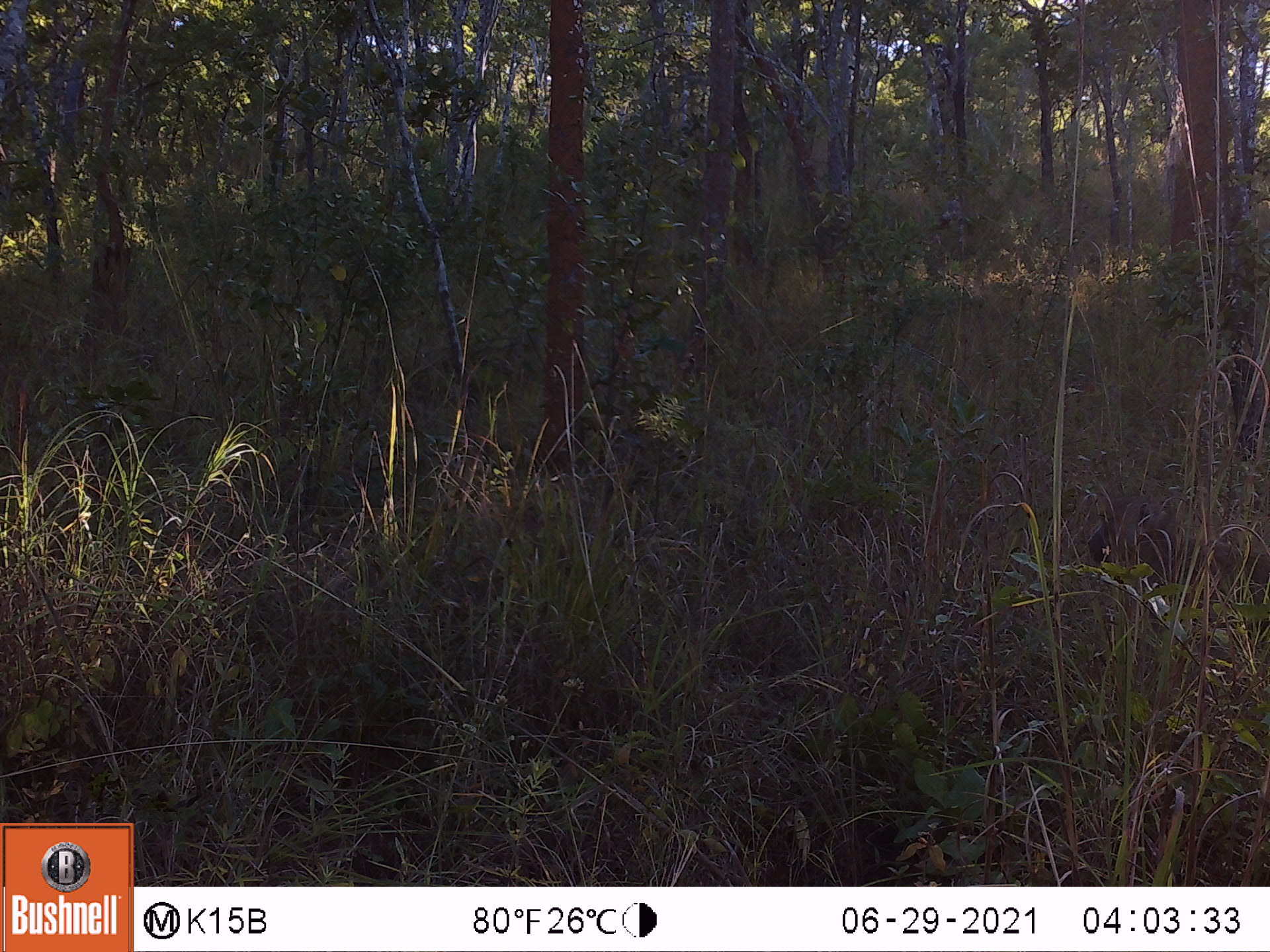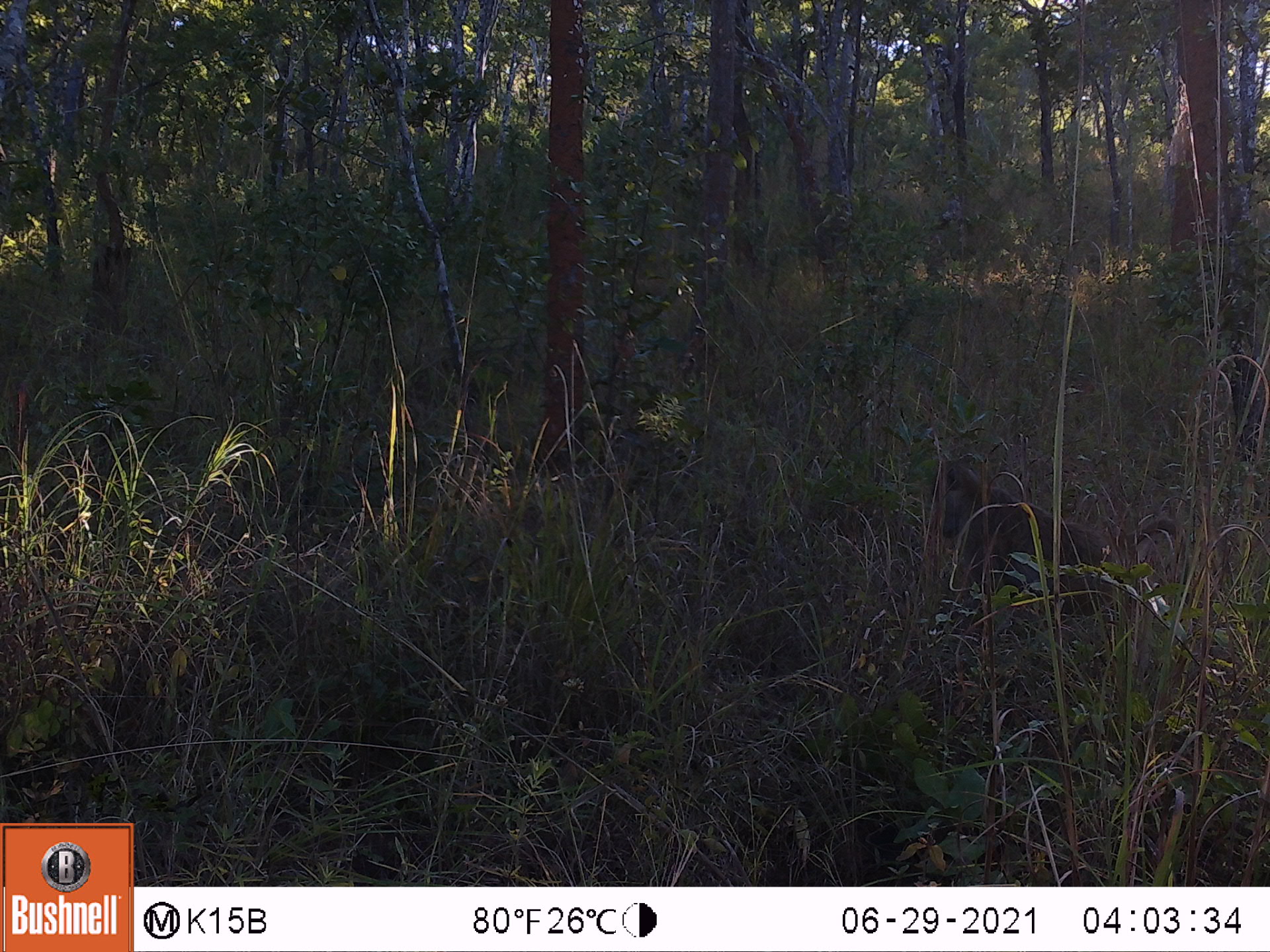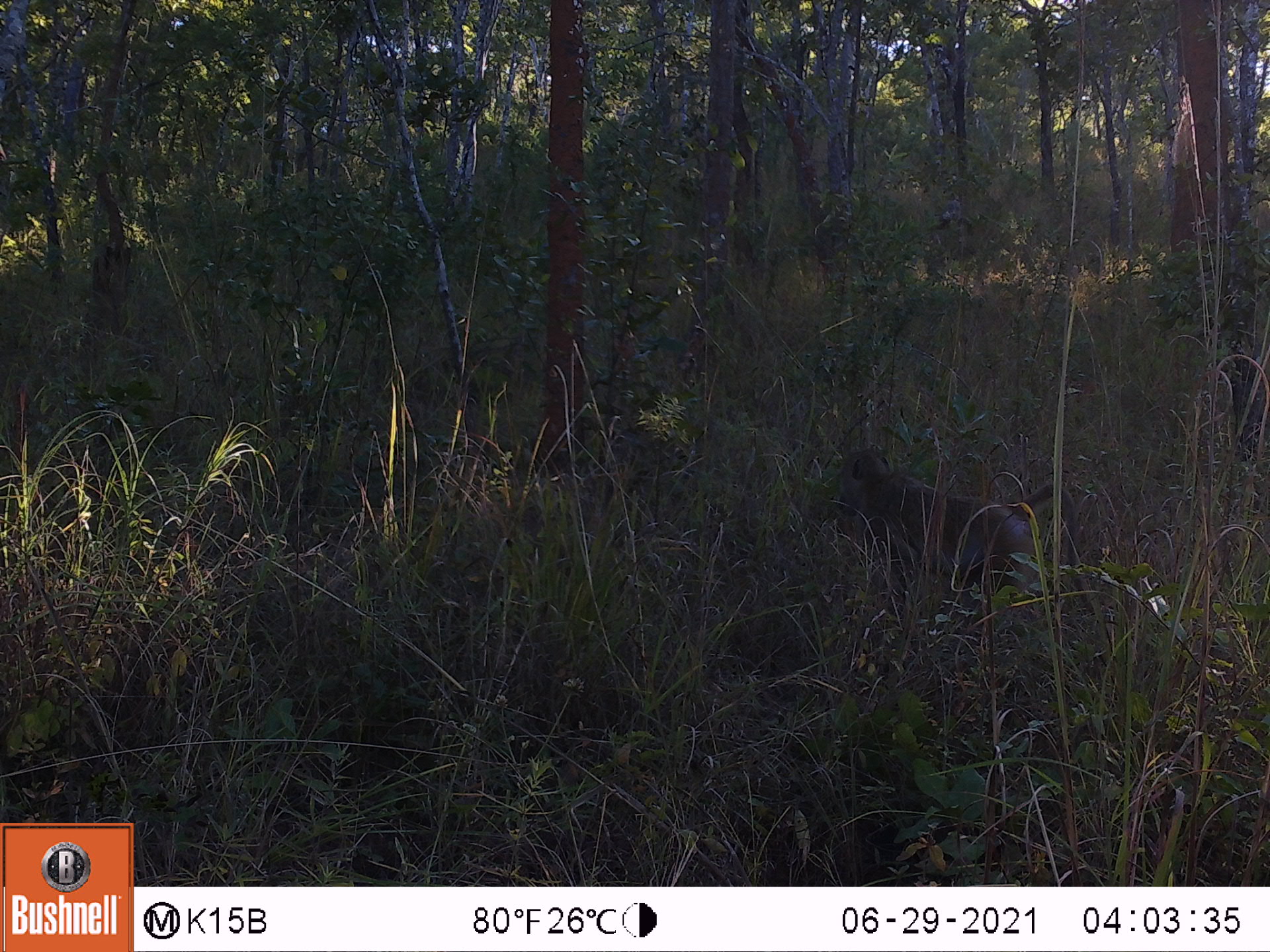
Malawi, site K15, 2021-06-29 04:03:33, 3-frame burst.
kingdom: Animalia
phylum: Chordata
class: Mammalia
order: Primates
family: Cercopithecidae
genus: Papio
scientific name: Papio cynocephalus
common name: yellow baboon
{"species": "yellow baboon (Papio cynocephalus)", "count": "1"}